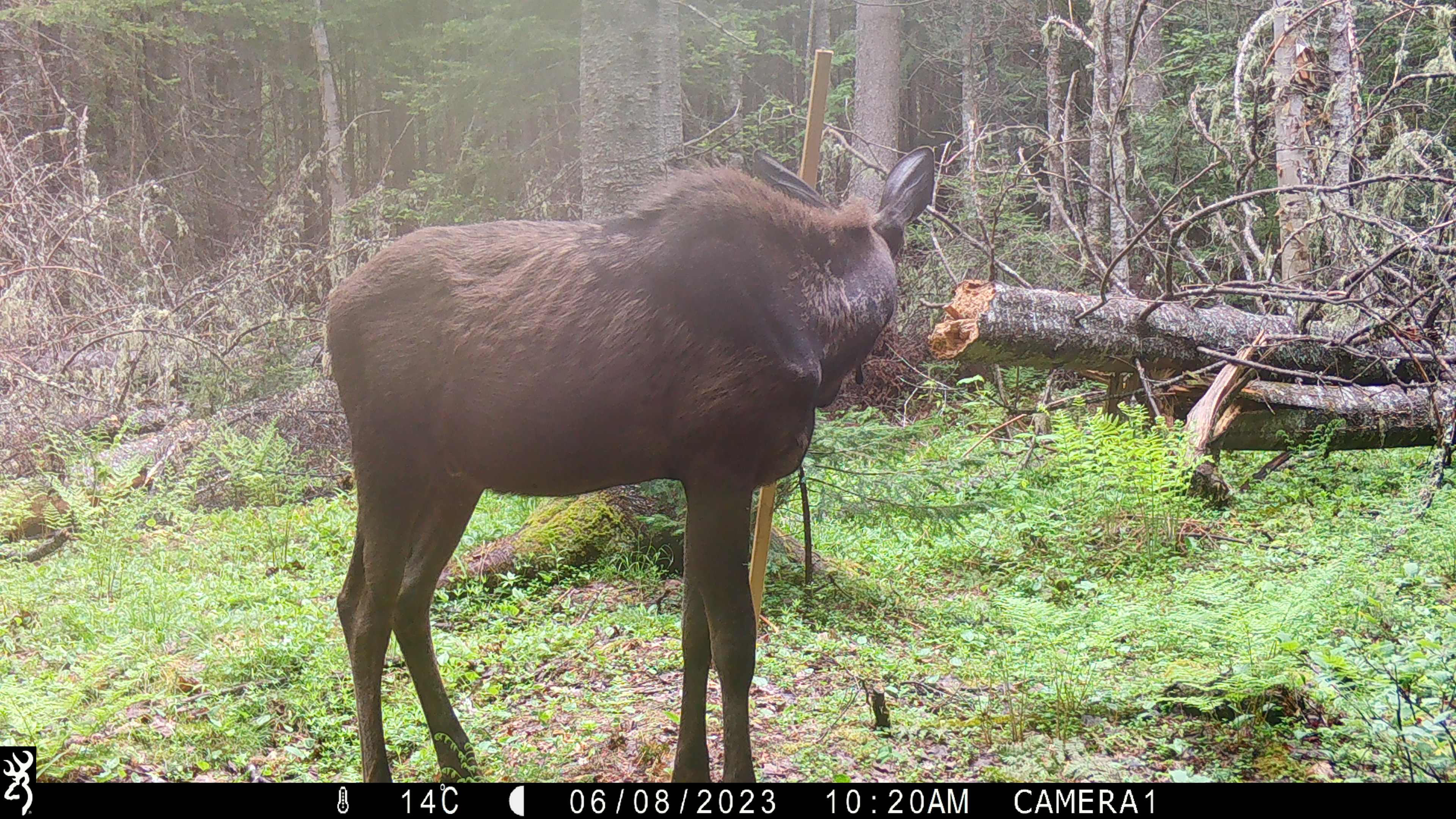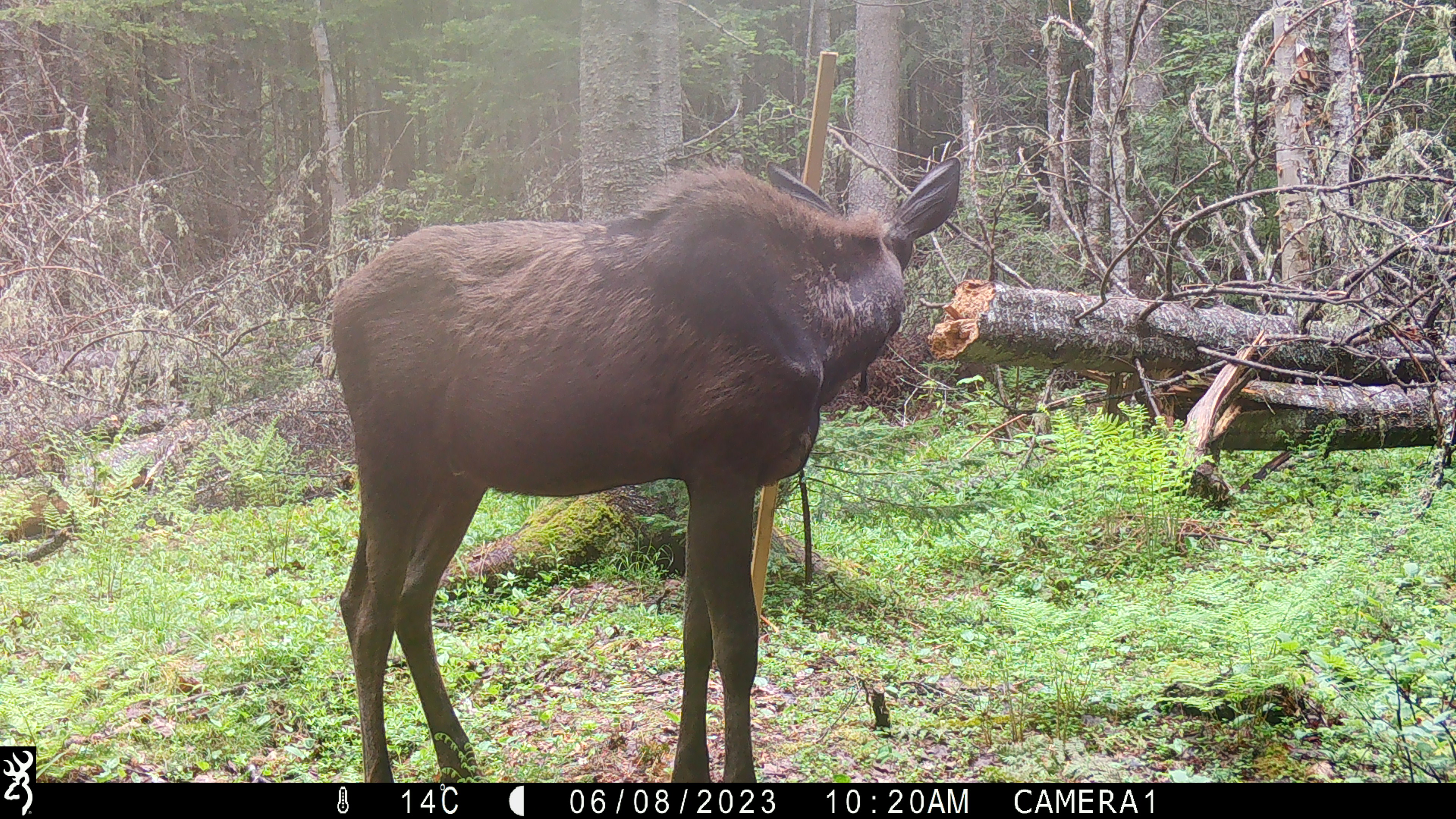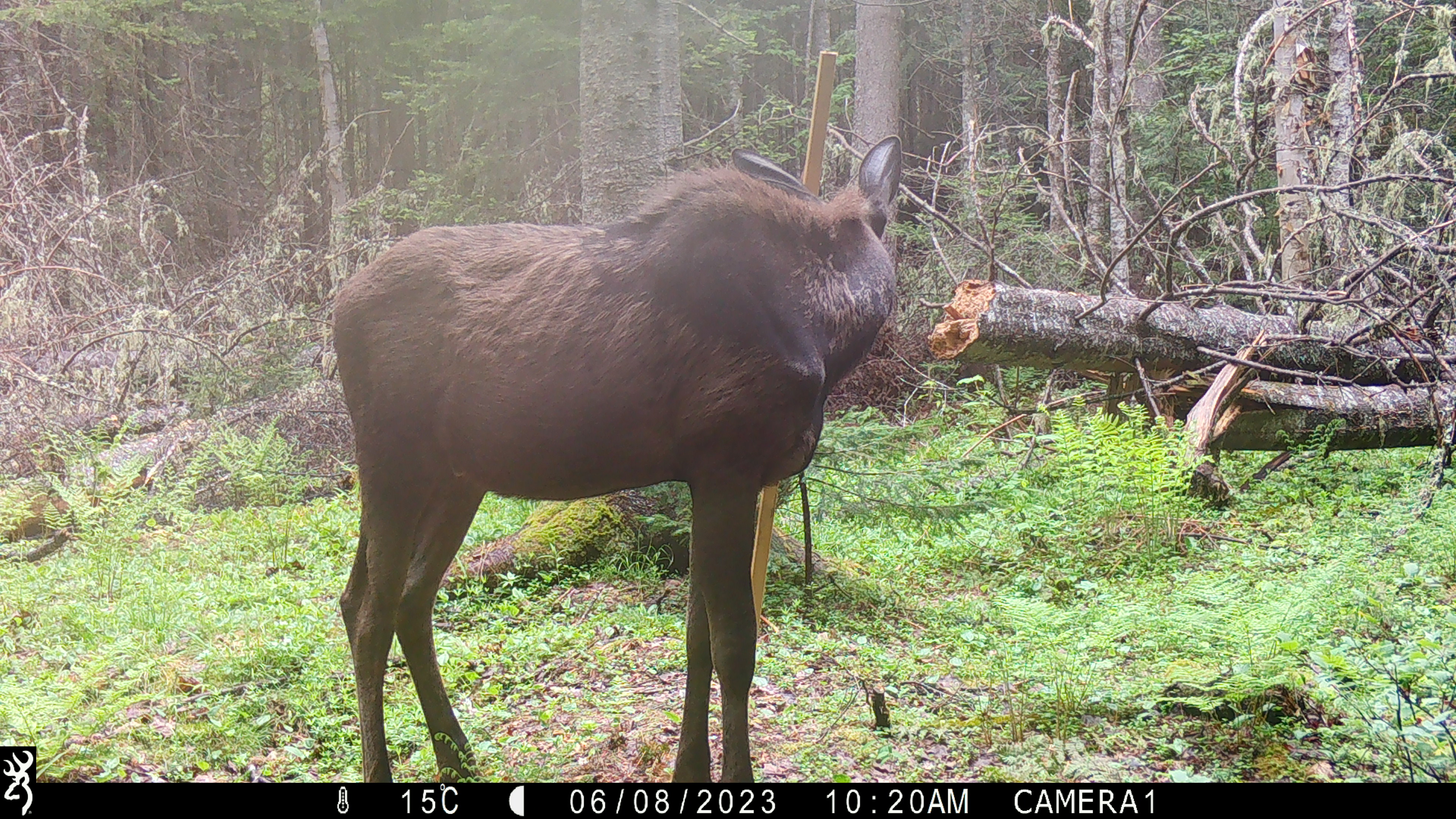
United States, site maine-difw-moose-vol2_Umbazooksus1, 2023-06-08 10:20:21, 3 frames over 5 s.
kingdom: Animalia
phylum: Chordata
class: Mammalia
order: Artiodactyla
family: Cervidae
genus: Alces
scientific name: Alces alces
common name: moose